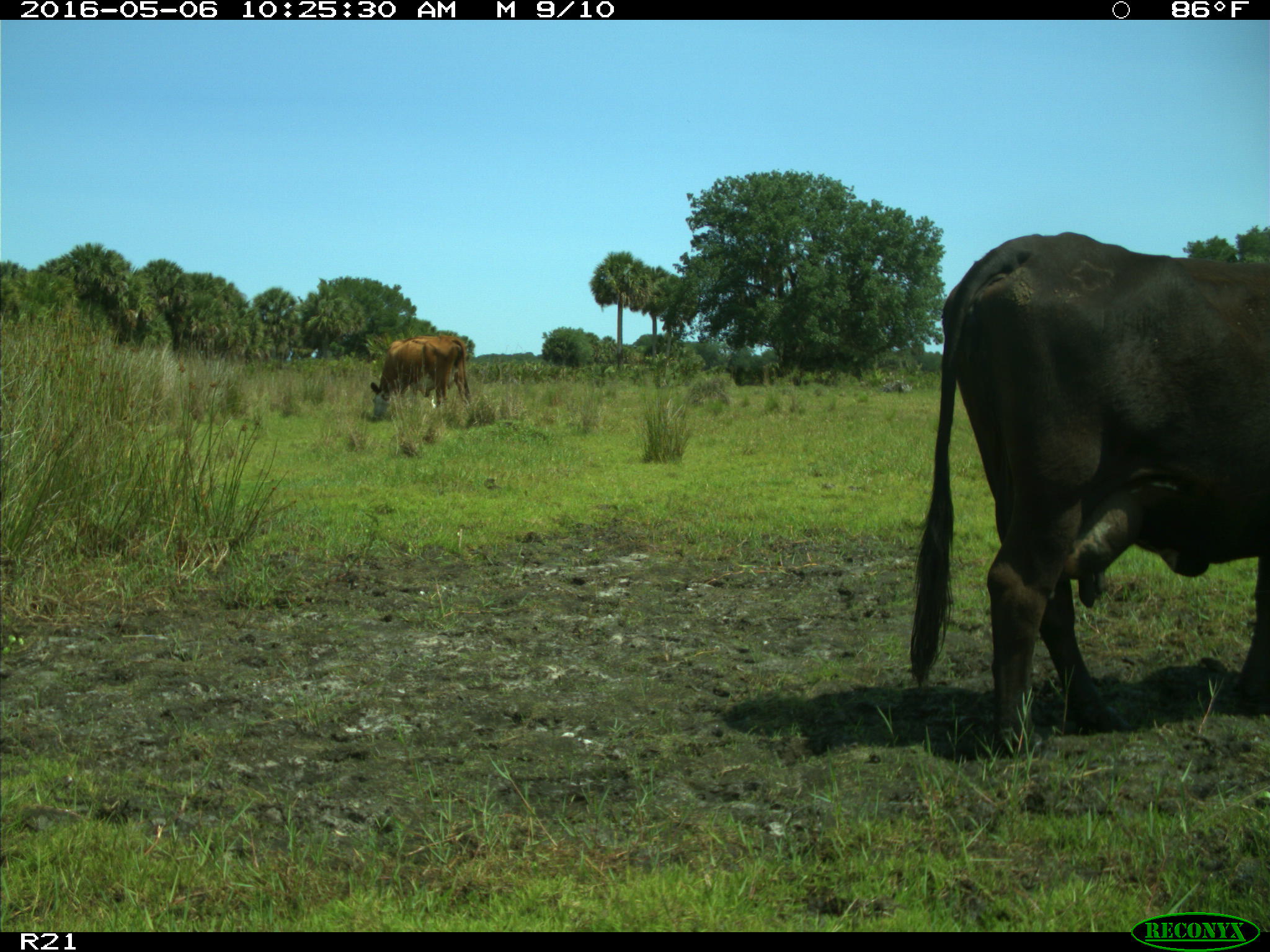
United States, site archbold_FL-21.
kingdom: Animalia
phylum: Chordata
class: Mammalia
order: Artiodactyla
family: Bovidae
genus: Bos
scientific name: Bos taurus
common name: domestic cow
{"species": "Bos taurus (domestic cow)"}